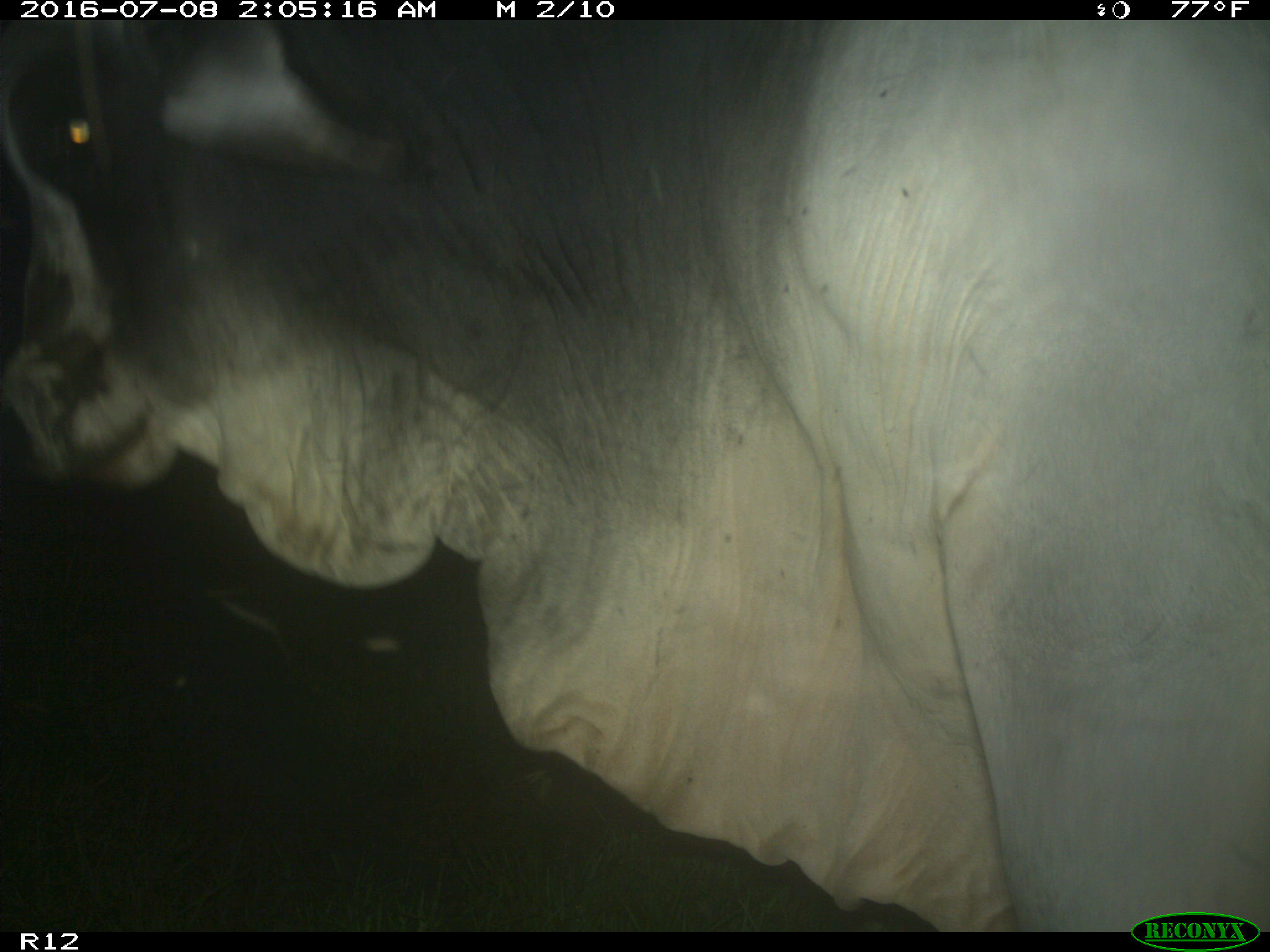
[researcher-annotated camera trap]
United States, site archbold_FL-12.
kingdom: Animalia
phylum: Chordata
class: Mammalia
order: Artiodactyla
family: Bovidae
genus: Bos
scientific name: Bos taurus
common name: domestic cow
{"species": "Bos taurus (domestic cow)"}